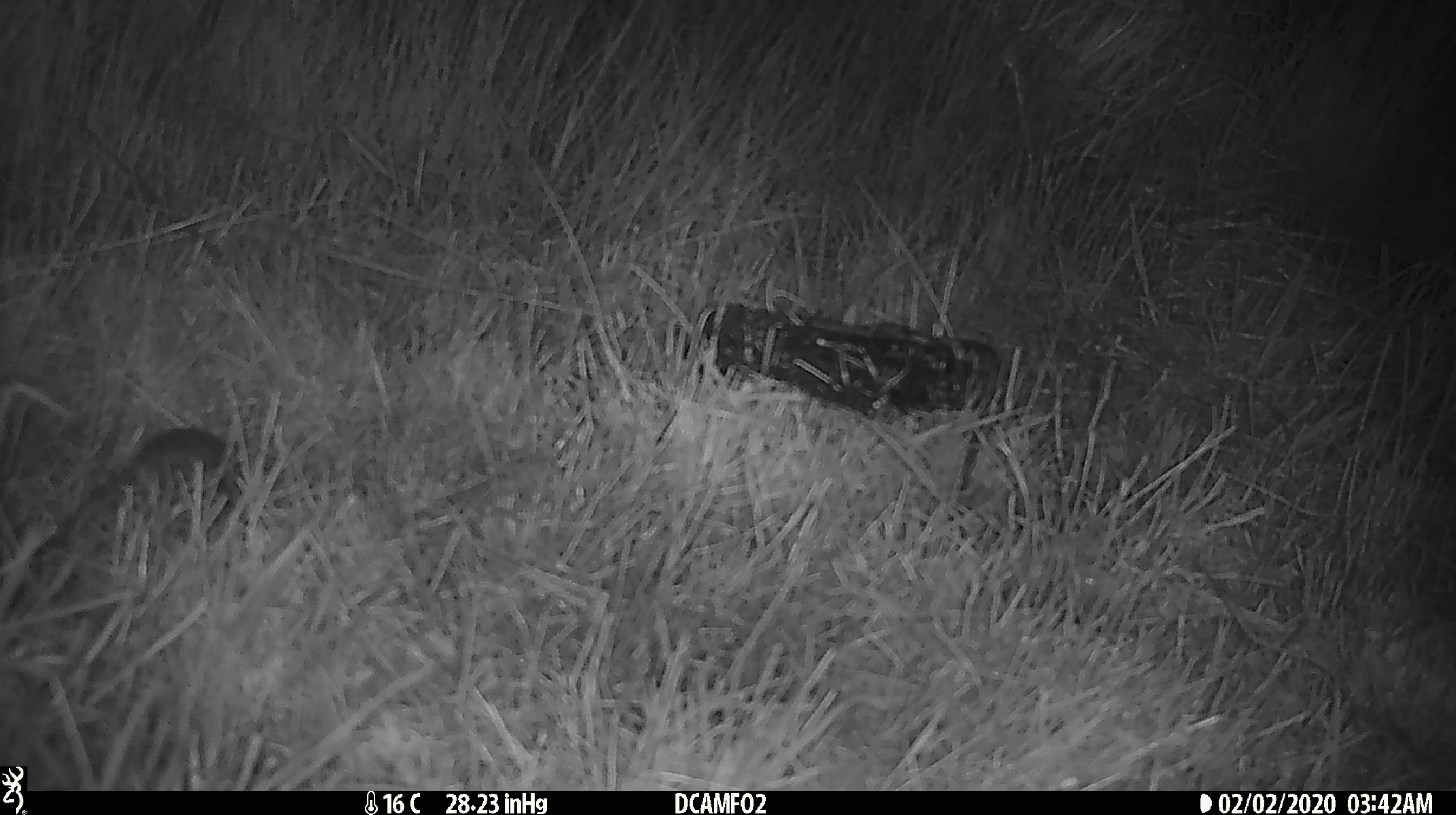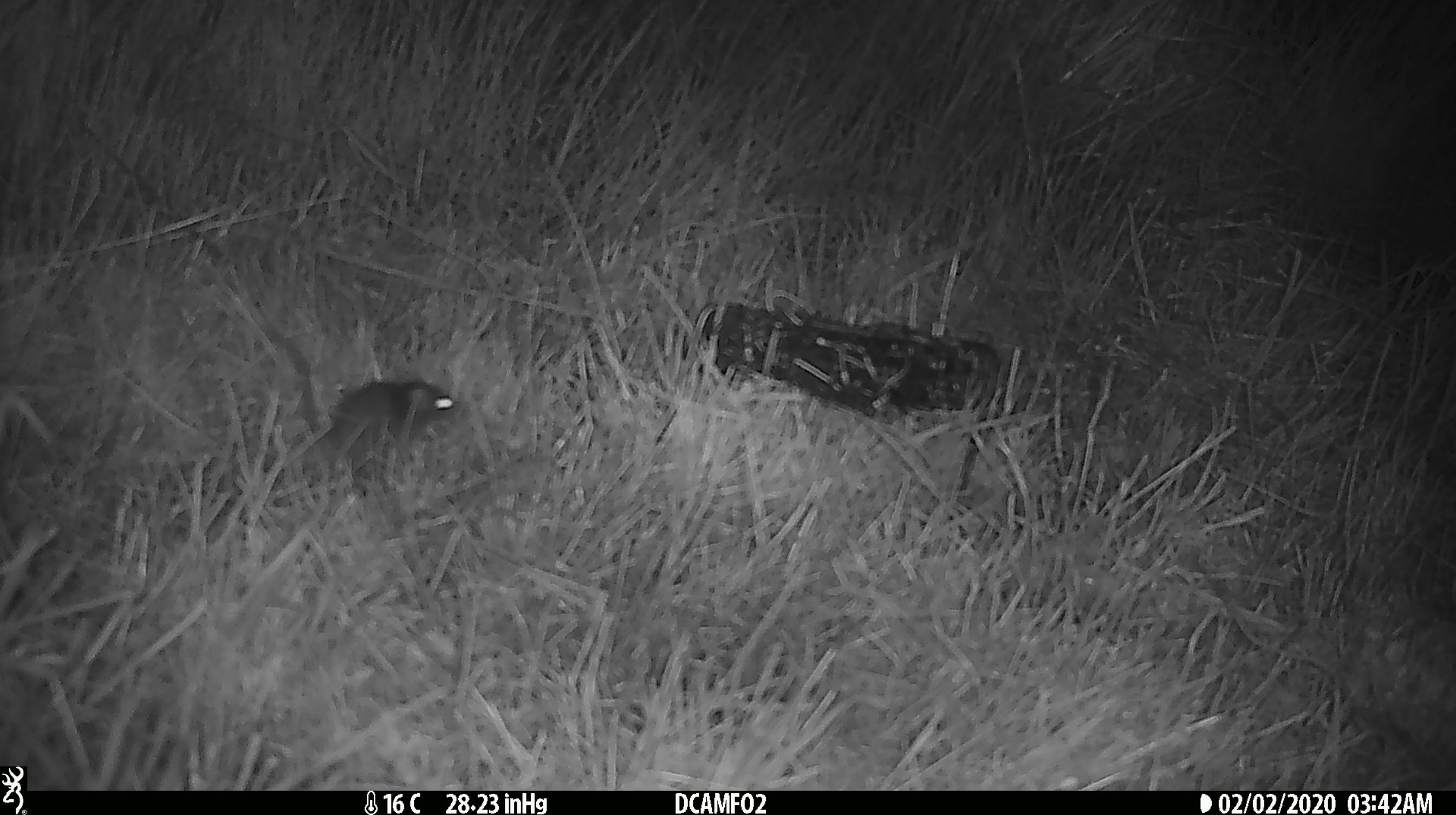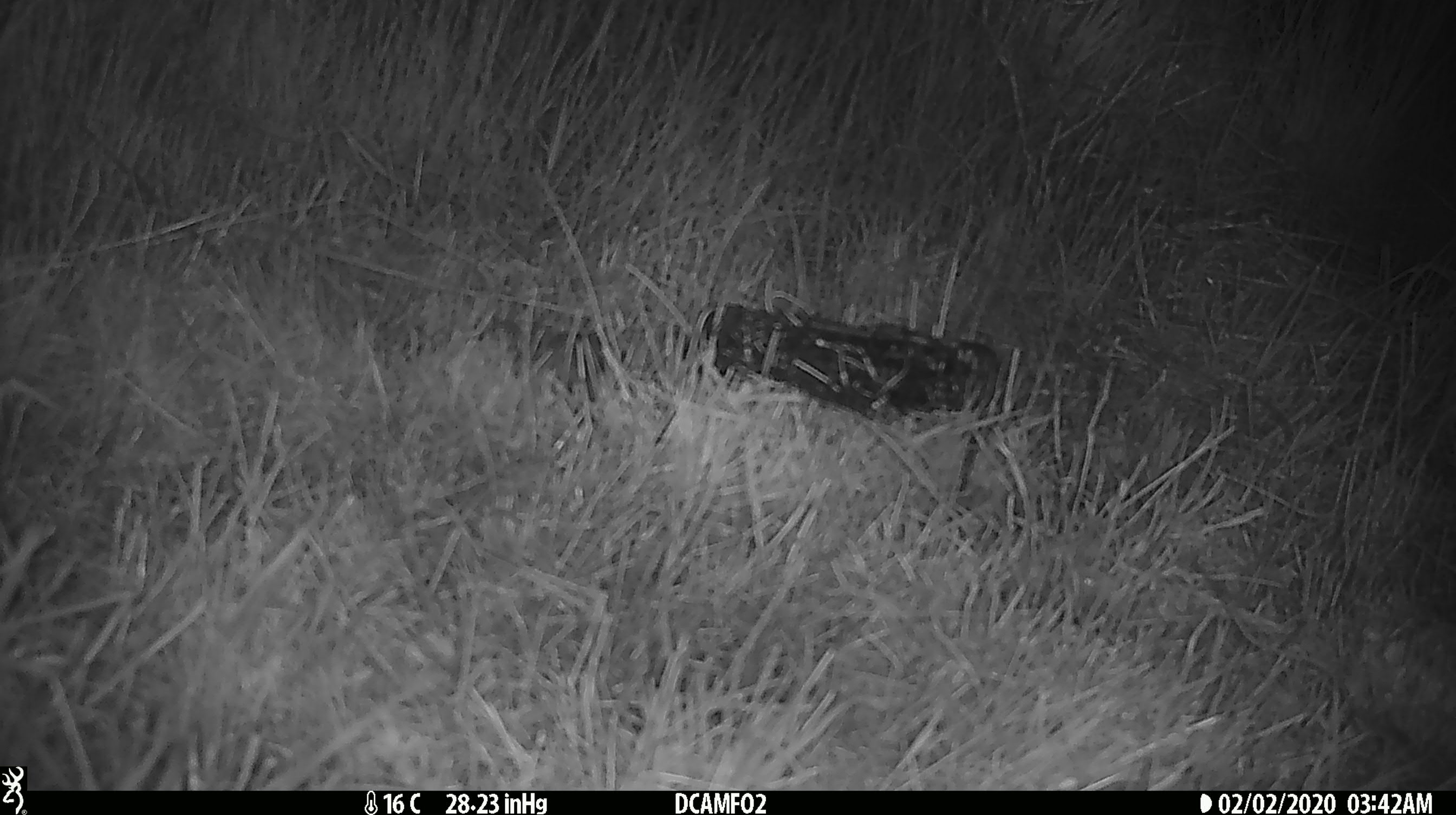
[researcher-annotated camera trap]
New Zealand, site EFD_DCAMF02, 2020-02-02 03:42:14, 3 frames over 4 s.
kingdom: Animalia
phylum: Chordata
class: Mammalia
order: Rodentia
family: Muridae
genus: Mus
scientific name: Mus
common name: mouse